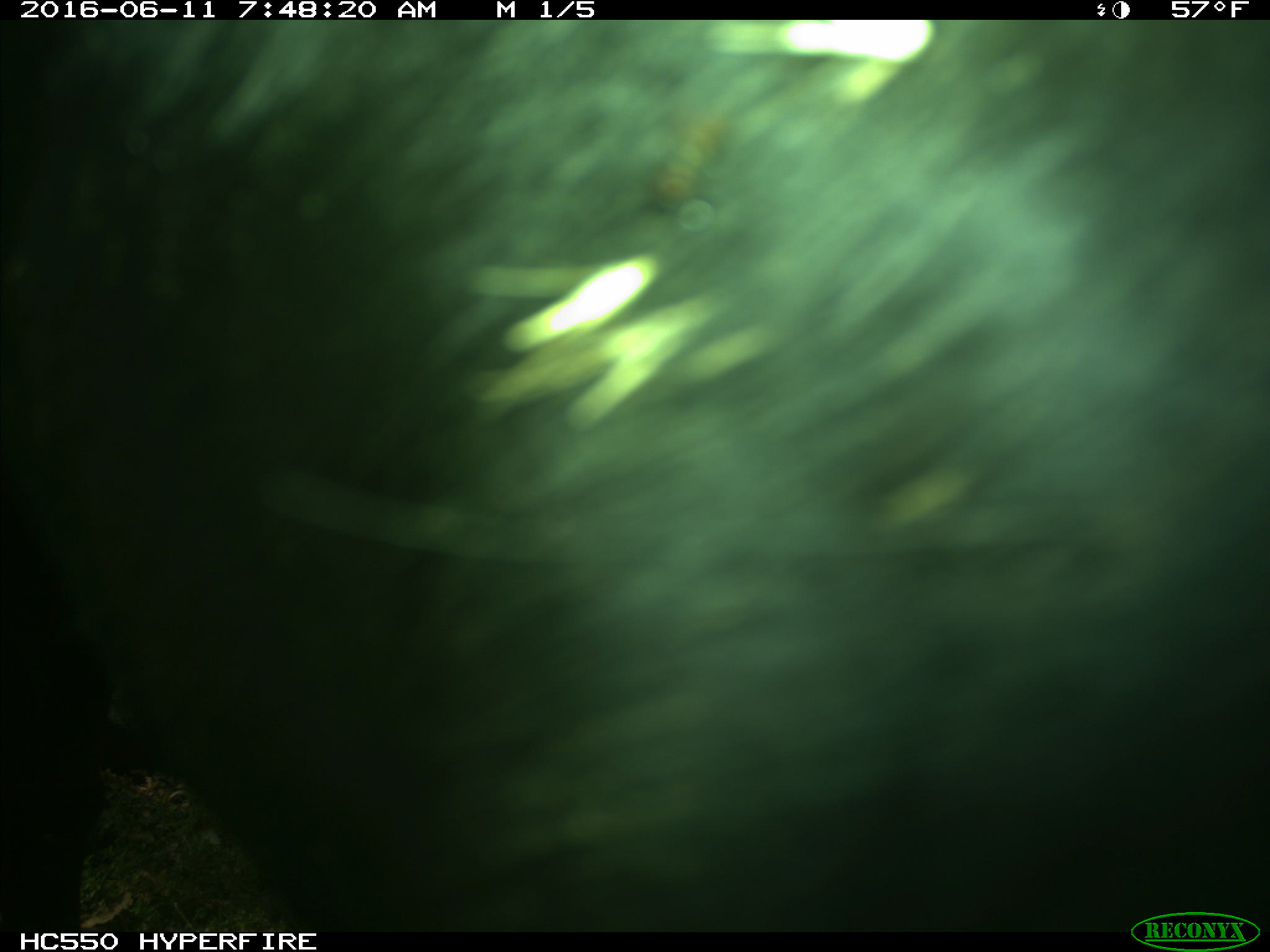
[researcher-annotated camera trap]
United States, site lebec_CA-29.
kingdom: Animalia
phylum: Chordata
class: Mammalia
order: Artiodactyla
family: Bovidae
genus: Bos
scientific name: Bos taurus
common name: domestic cow